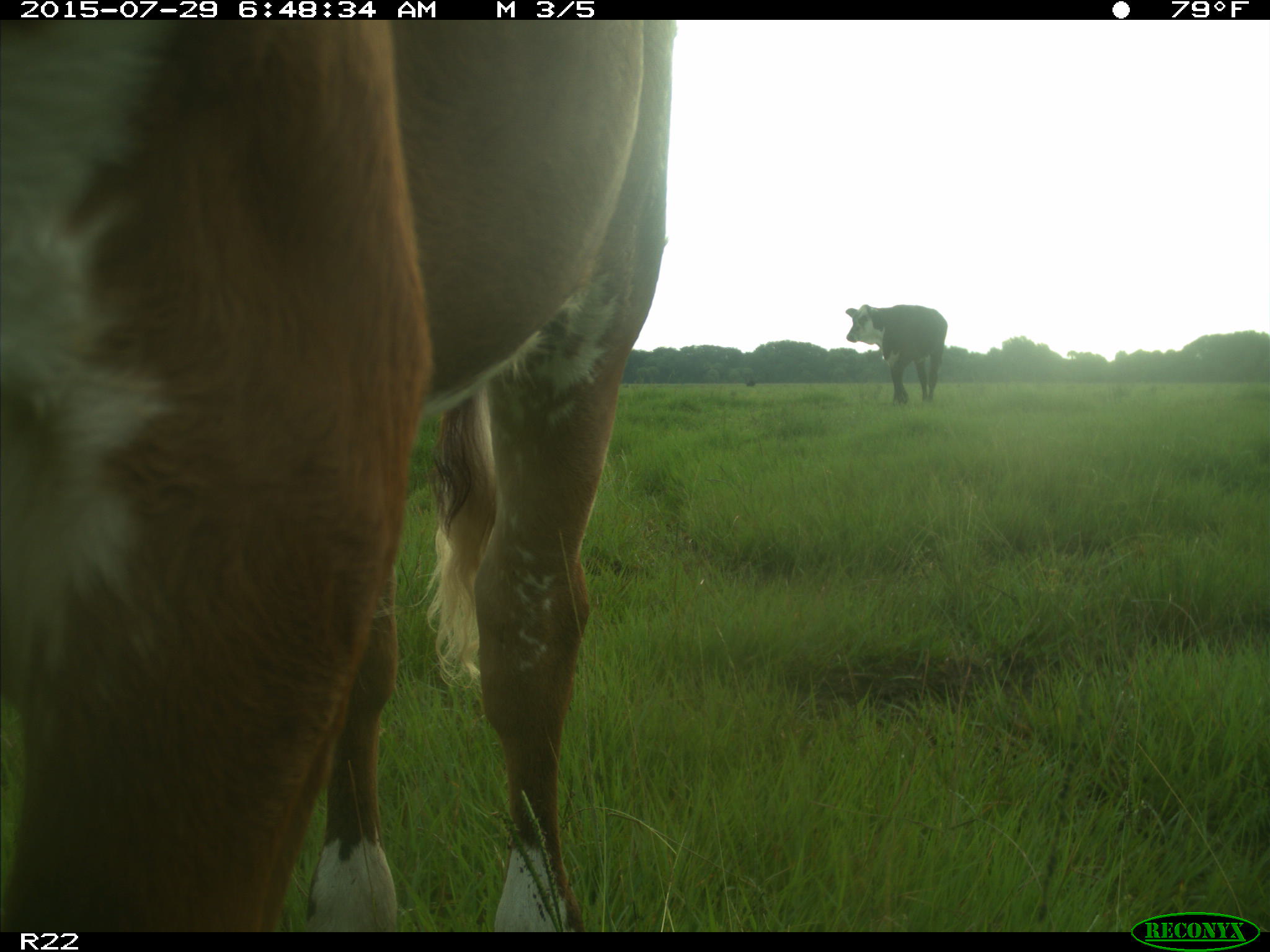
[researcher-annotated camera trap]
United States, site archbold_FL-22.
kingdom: Animalia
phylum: Chordata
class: Mammalia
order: Artiodactyla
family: Bovidae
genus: Bos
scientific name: Bos taurus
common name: domestic cow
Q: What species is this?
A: Bos taurus (domestic cow).